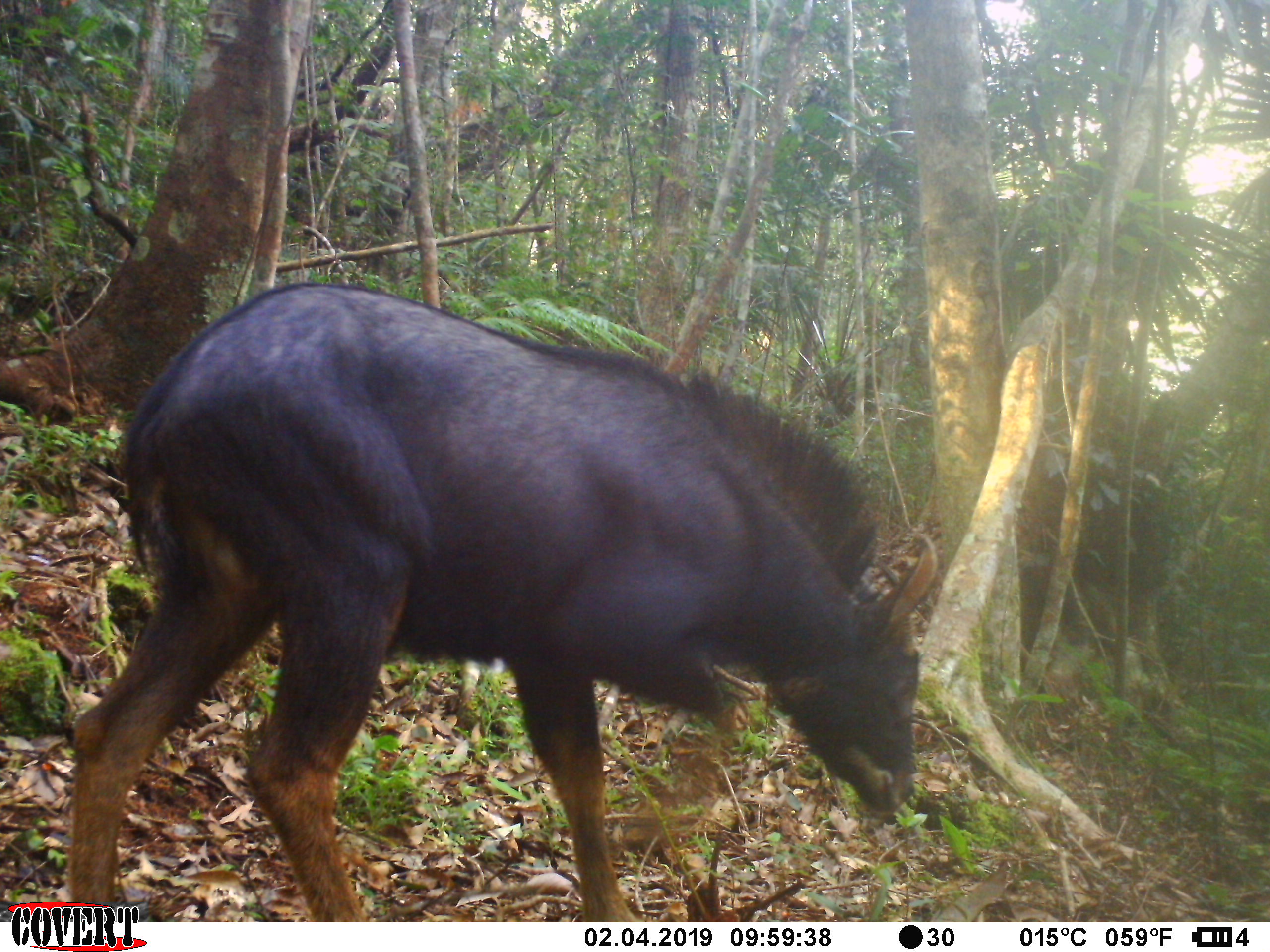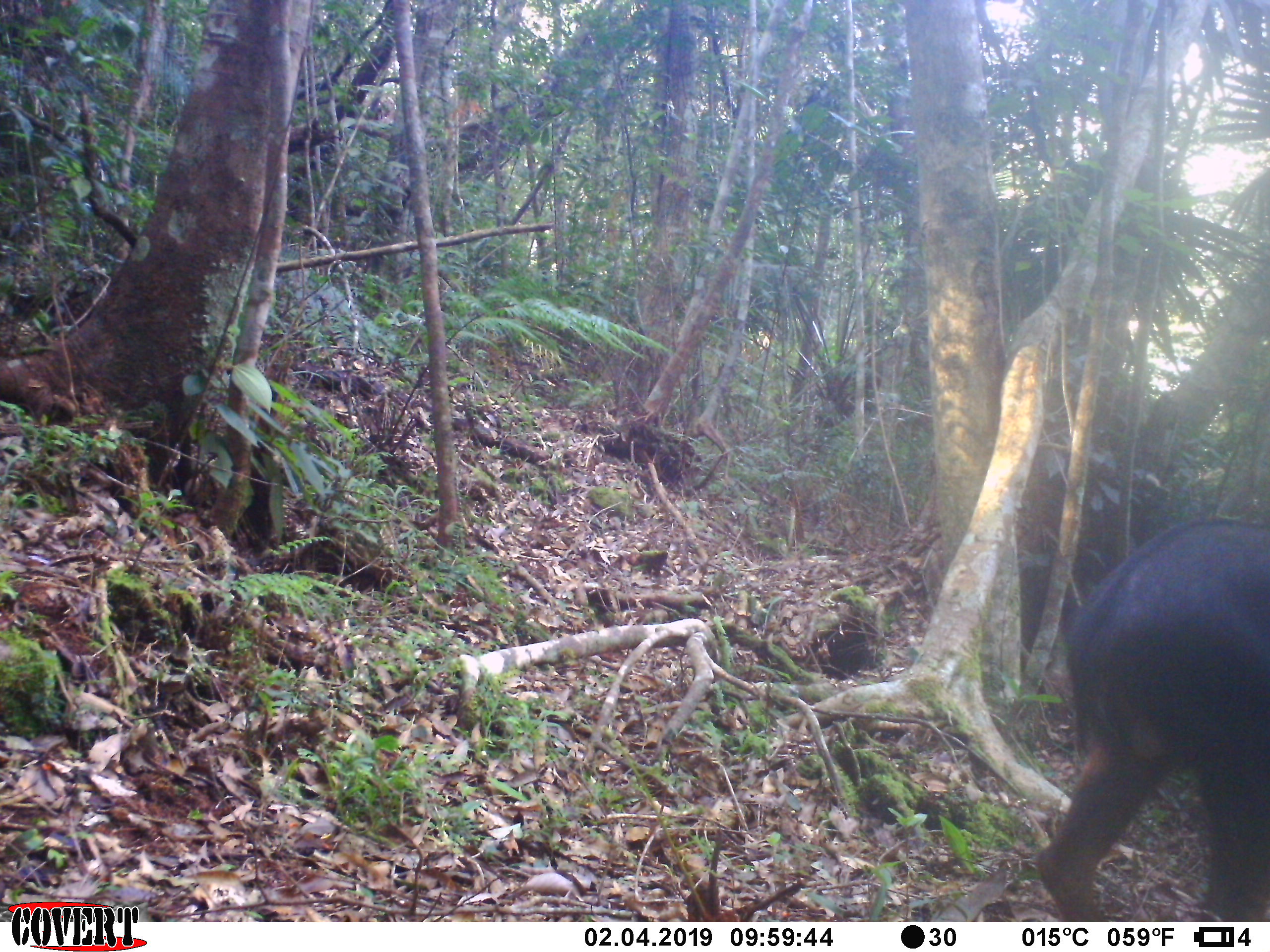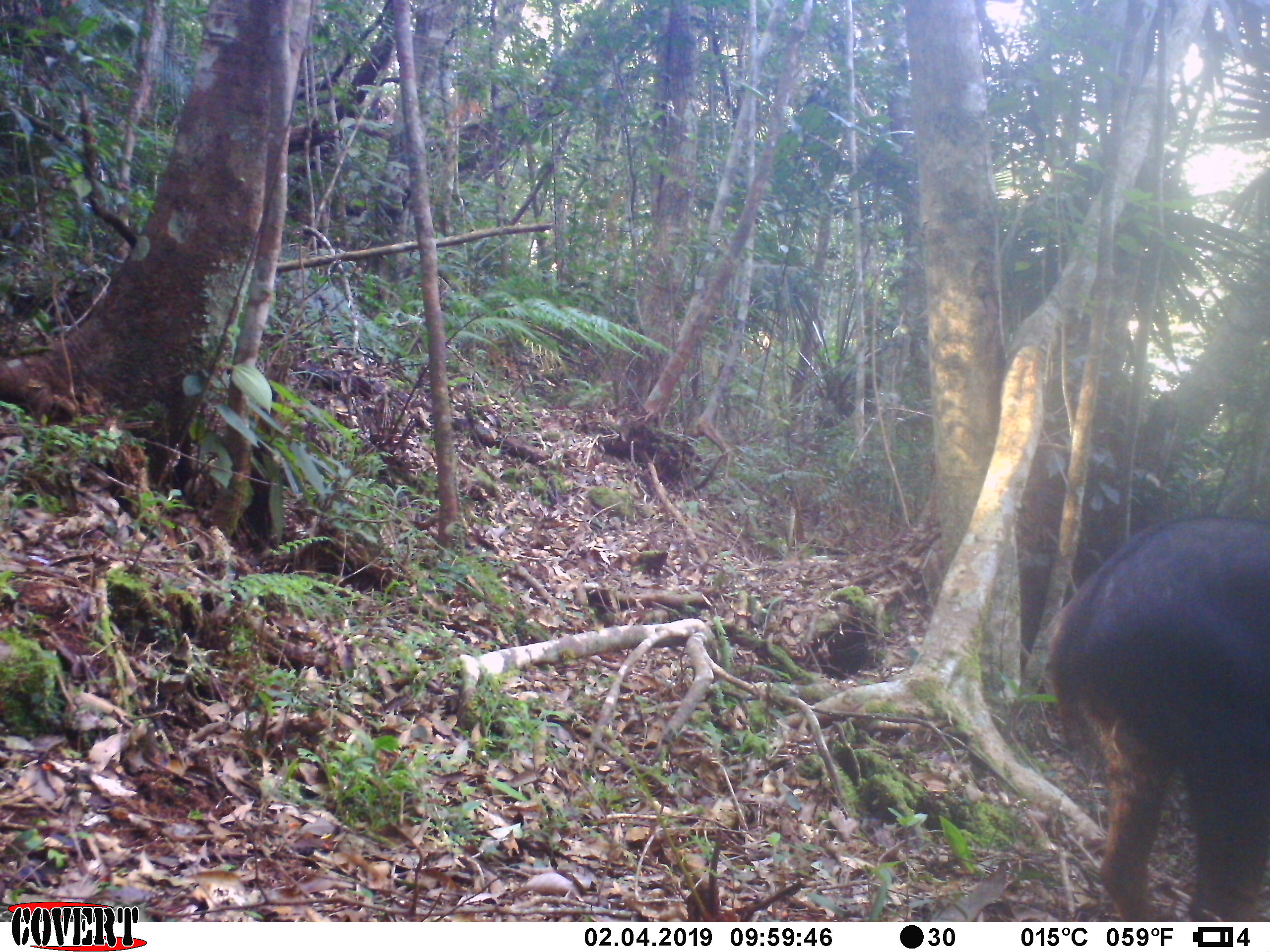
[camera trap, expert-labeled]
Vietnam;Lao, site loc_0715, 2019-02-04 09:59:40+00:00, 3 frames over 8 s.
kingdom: Animalia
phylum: Chordata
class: Mammalia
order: Artiodactyla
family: Bovidae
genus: Capricornis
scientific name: Capricornis sumatraensis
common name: chinese serow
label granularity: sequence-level